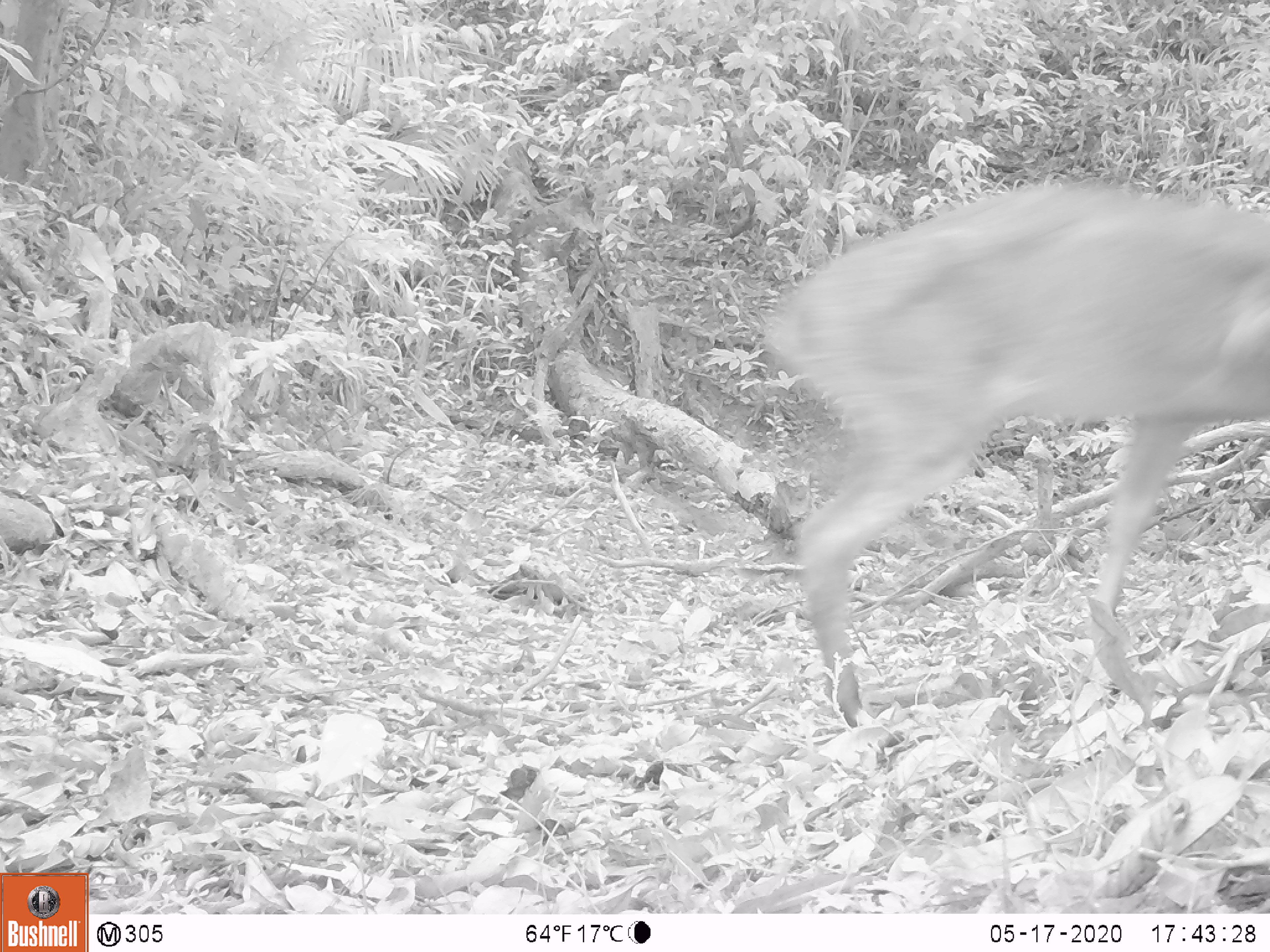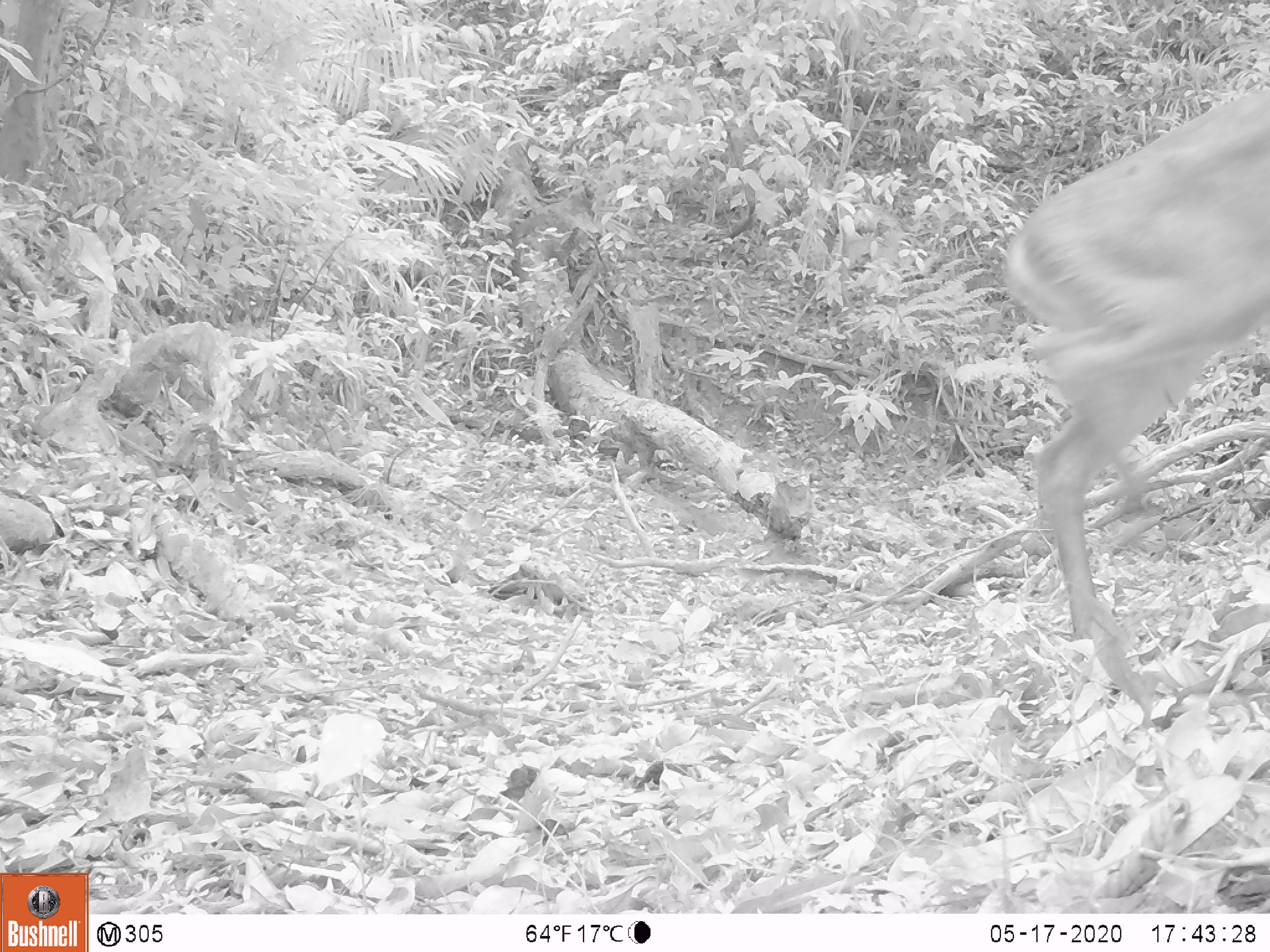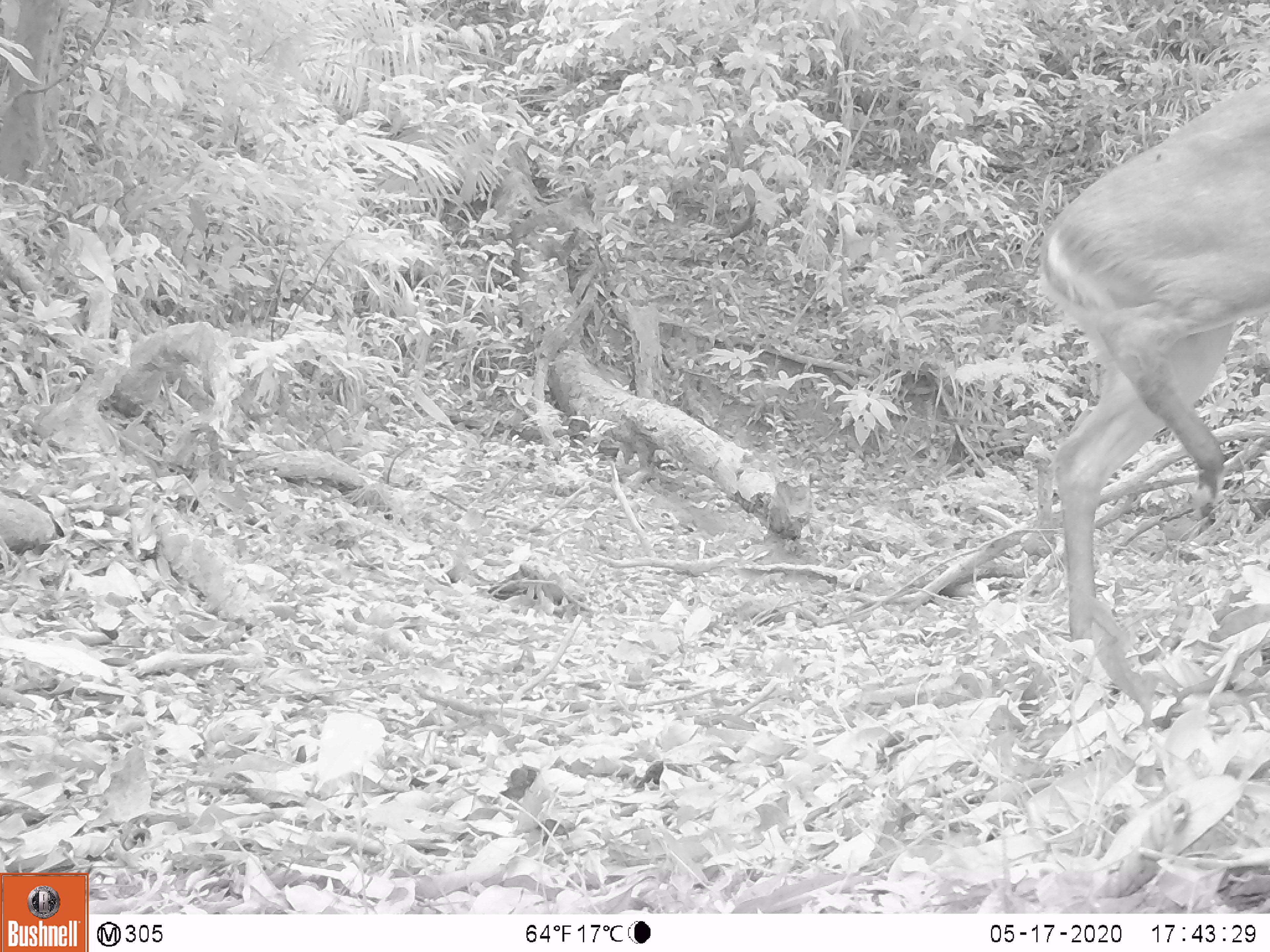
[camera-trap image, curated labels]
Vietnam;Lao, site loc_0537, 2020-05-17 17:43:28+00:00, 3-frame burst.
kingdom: Animalia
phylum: Chordata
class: Mammalia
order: Artiodactyla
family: Cervidae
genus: Muntiacus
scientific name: Muntiacus vuquangensis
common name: large-antlered muntjac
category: large antlered muntjac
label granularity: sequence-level